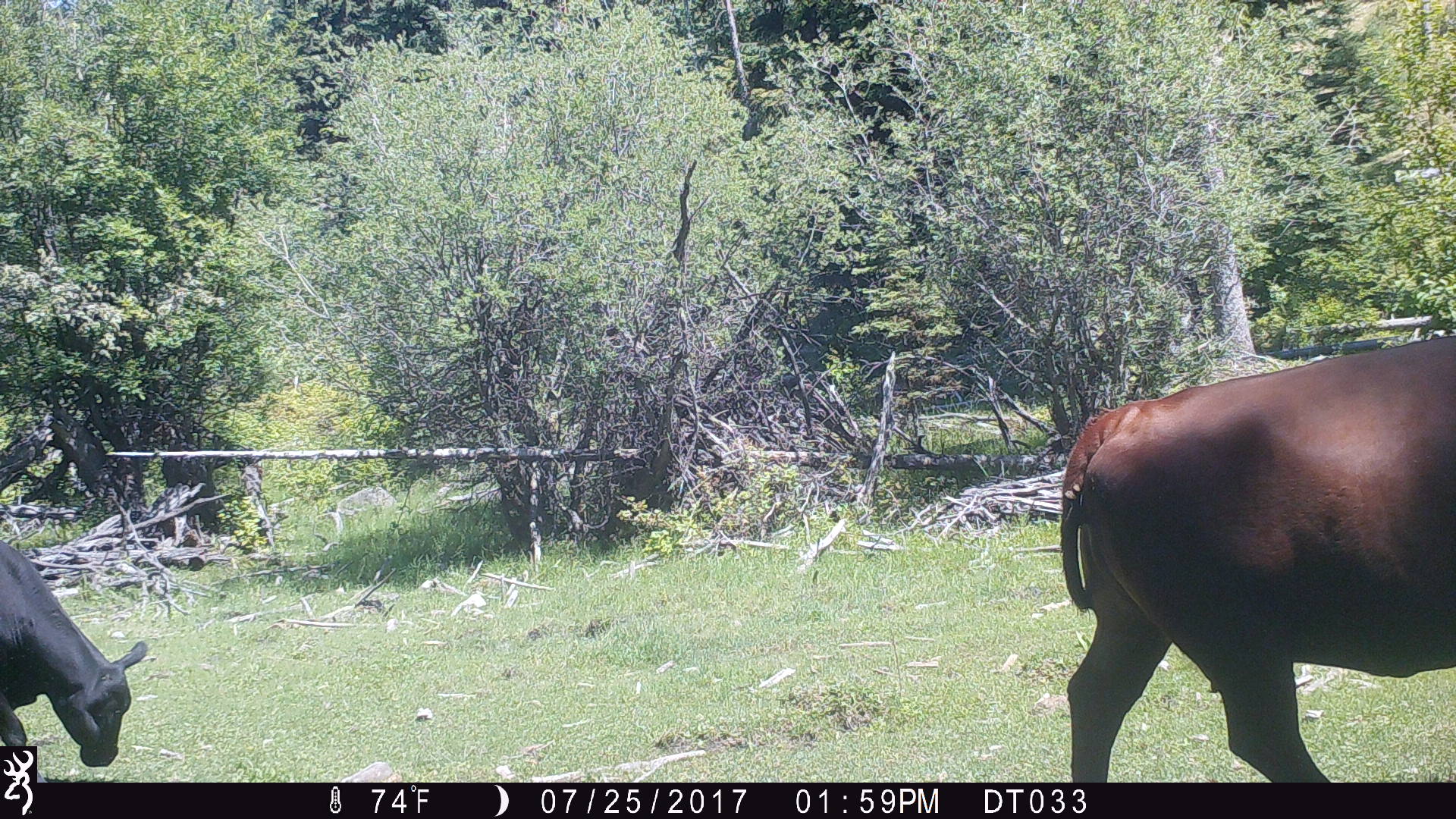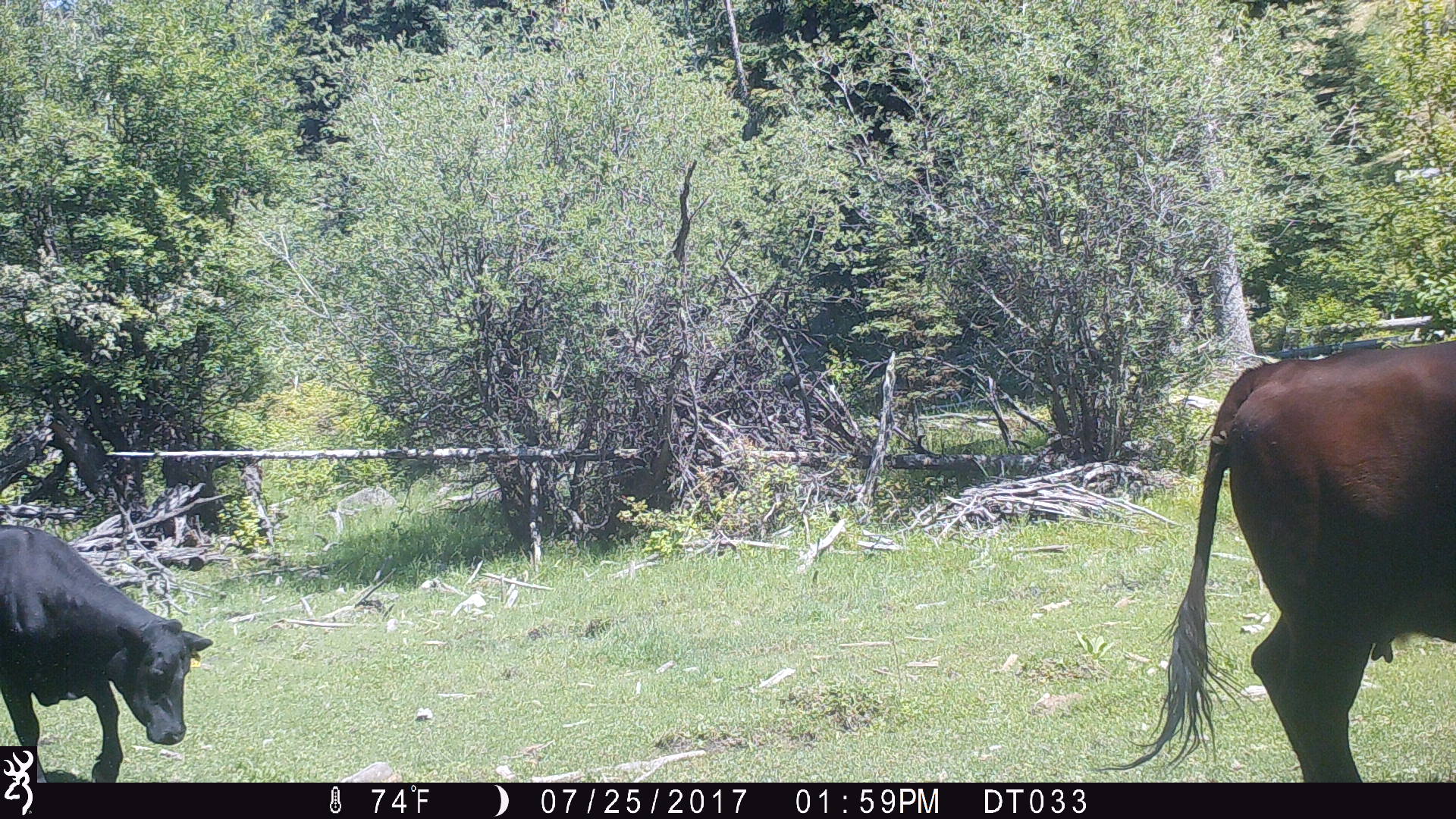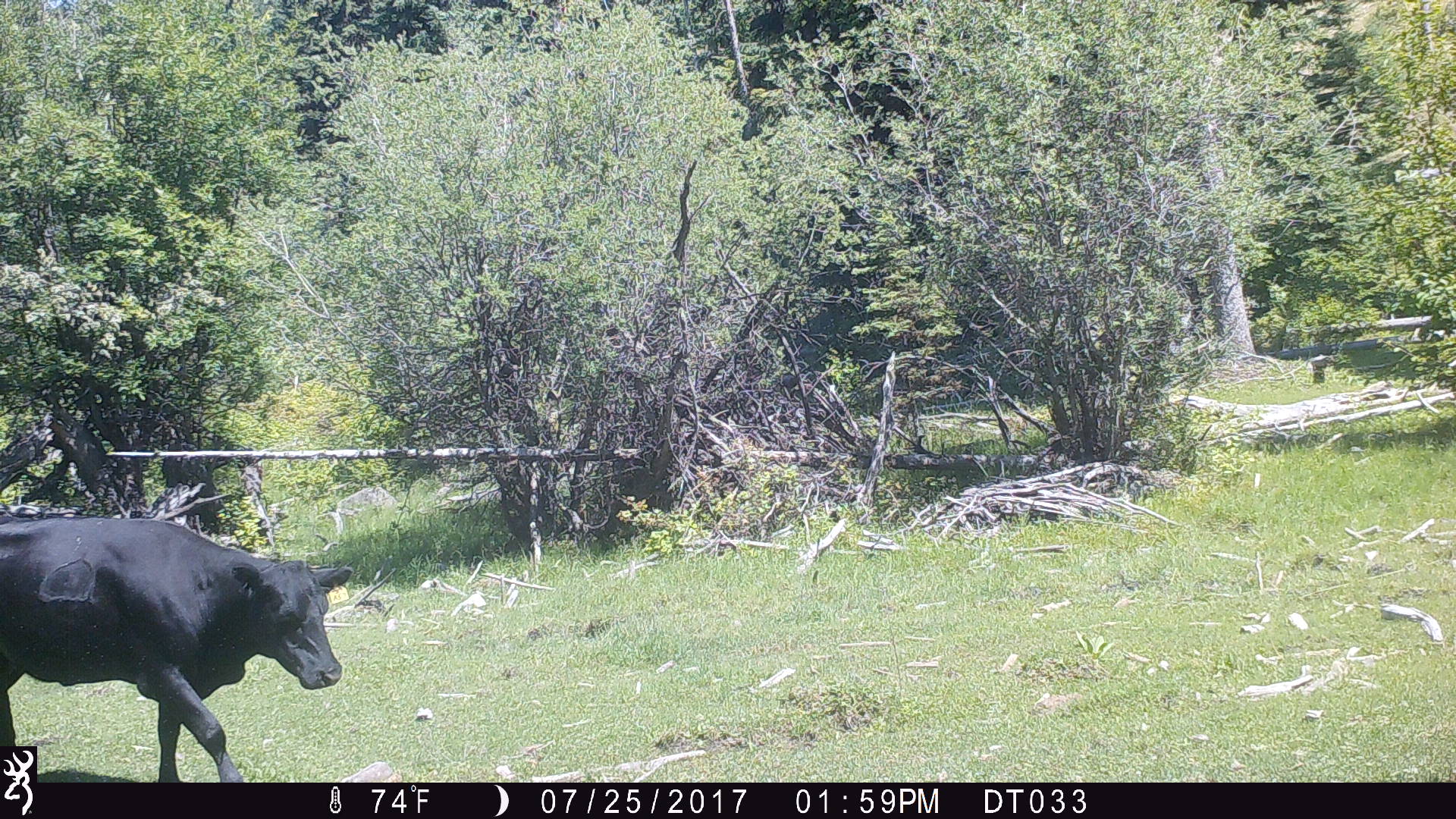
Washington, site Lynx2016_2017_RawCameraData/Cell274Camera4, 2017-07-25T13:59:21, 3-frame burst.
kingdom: Animalia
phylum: Chordata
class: Mammalia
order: Artiodactyla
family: Bovidae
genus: Bos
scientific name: Bos taurus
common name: domestic cattle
Domestic cattle (Bos taurus). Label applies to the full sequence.